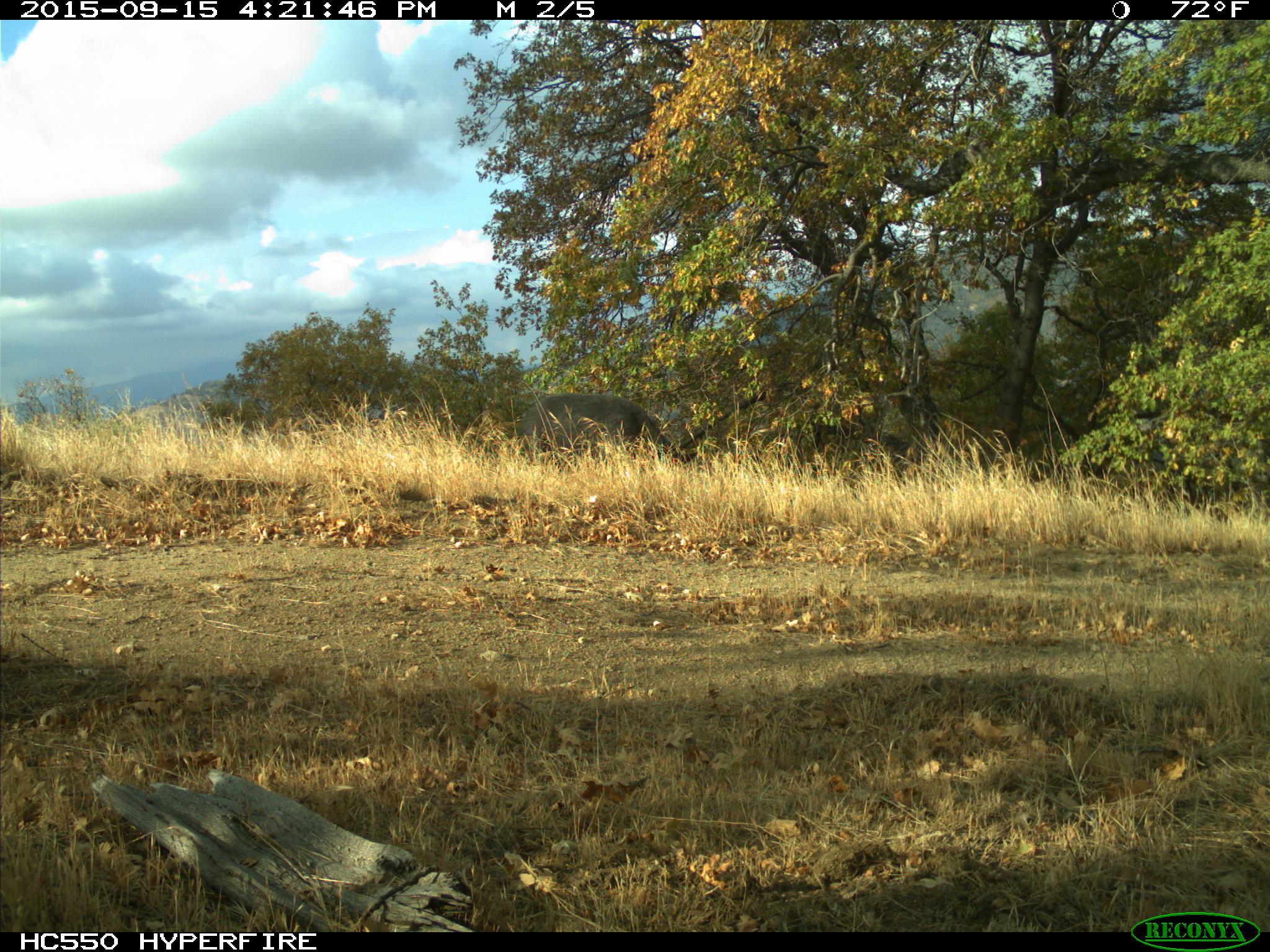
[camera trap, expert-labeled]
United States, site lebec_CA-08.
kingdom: Animalia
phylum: Chordata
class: Mammalia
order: Artiodactyla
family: Suidae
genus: Sus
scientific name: Sus scrofa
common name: wild boar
Sus scrofa (wild boar).